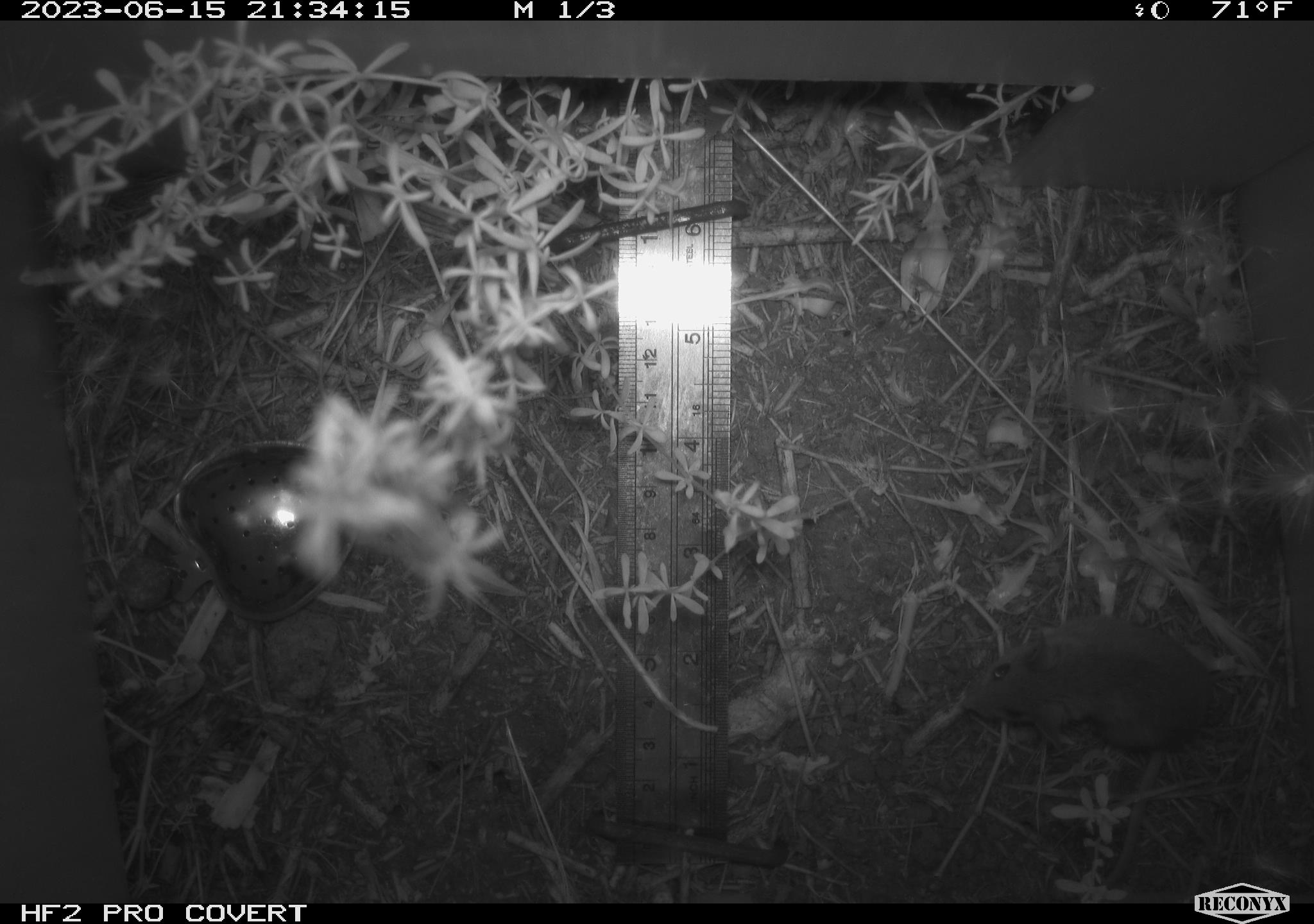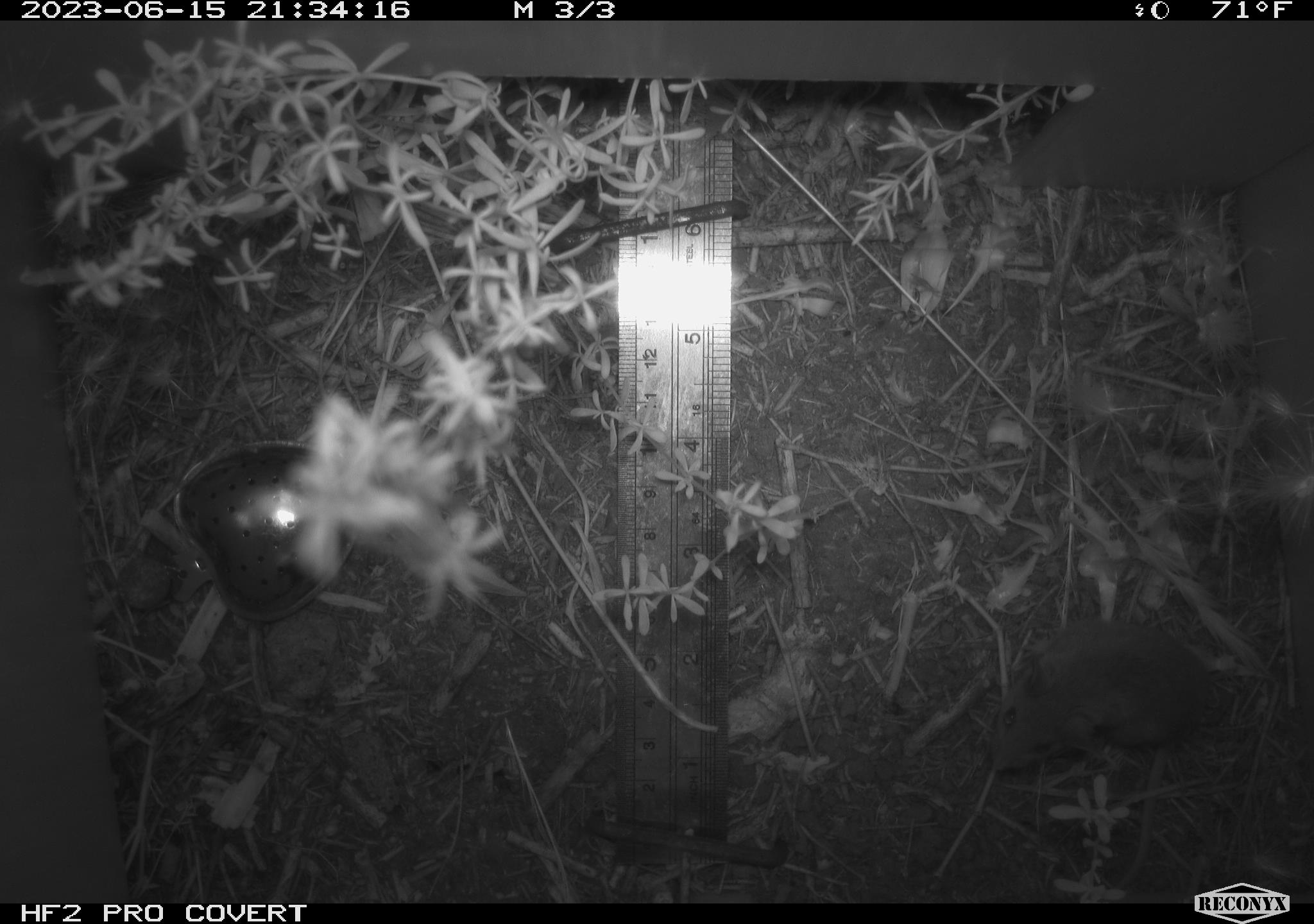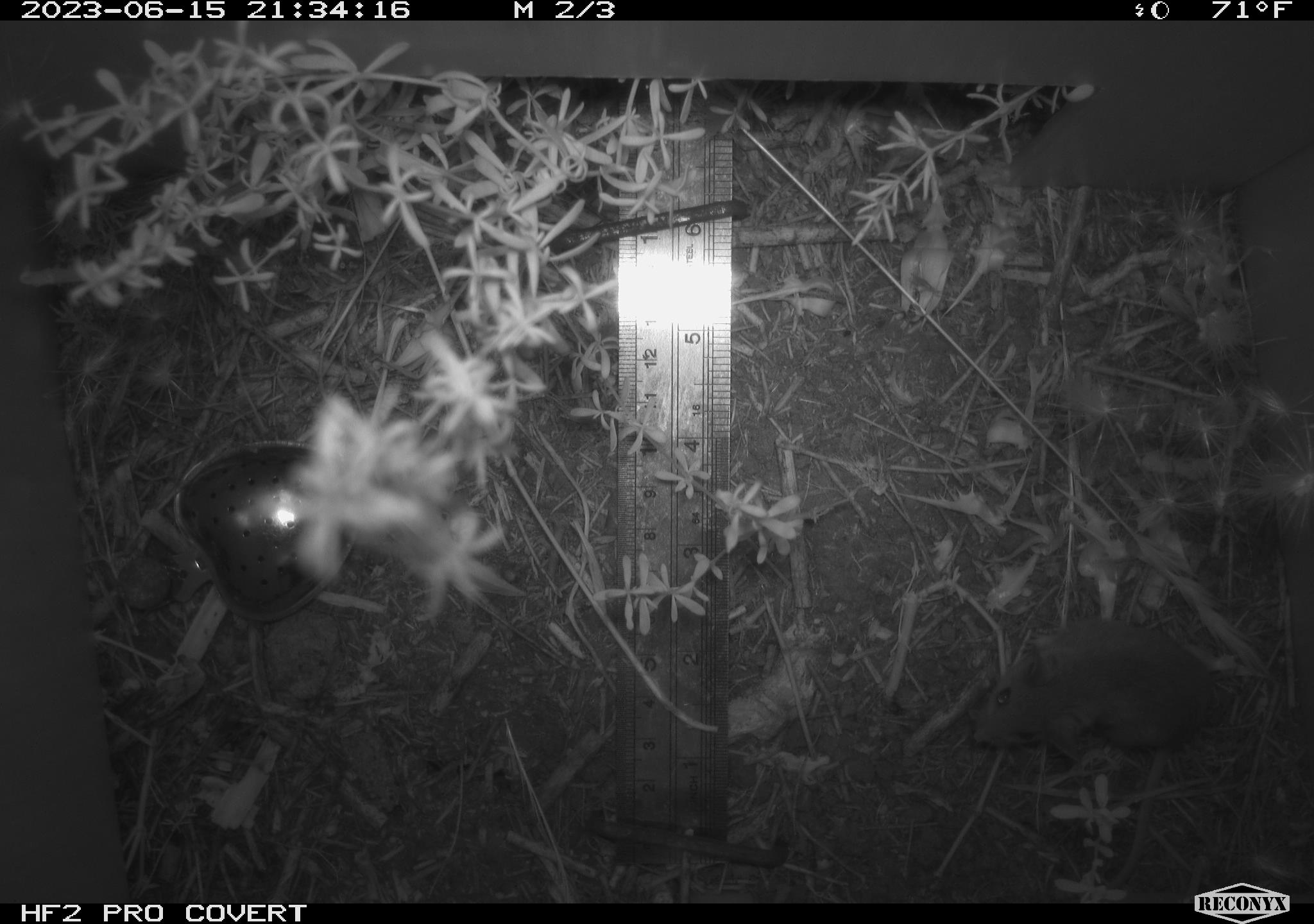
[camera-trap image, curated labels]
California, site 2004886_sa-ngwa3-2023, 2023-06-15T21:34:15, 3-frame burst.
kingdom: Animalia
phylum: Chordata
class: Mammalia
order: Rodentia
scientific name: Rodentia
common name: mouse species